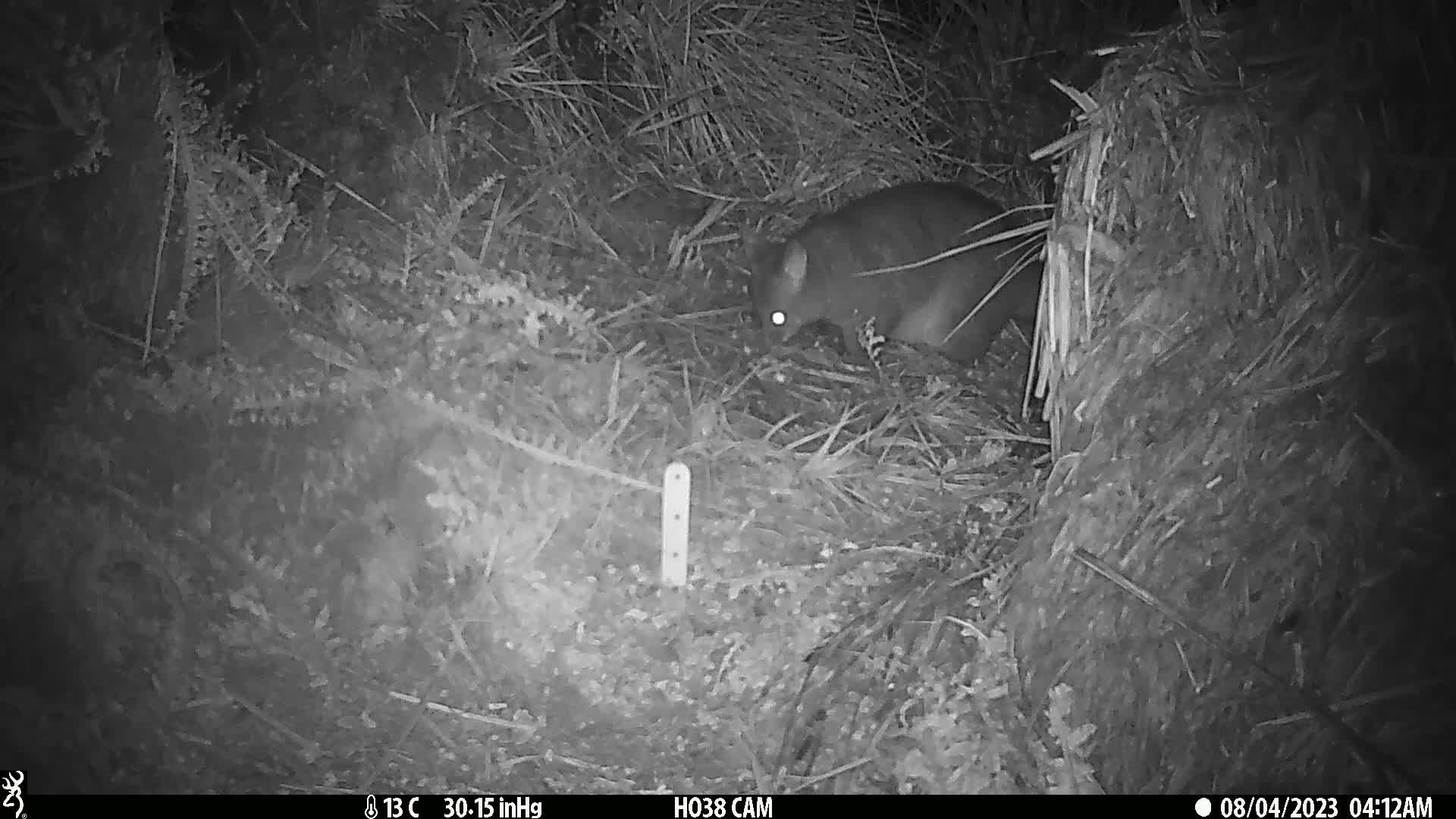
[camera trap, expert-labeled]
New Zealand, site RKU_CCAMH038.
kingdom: Animalia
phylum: Chordata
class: Mammalia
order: Diprotodontia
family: Phalangeridae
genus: Trichosurus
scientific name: Trichosurus vulpecula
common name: common brushtail possum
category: possum